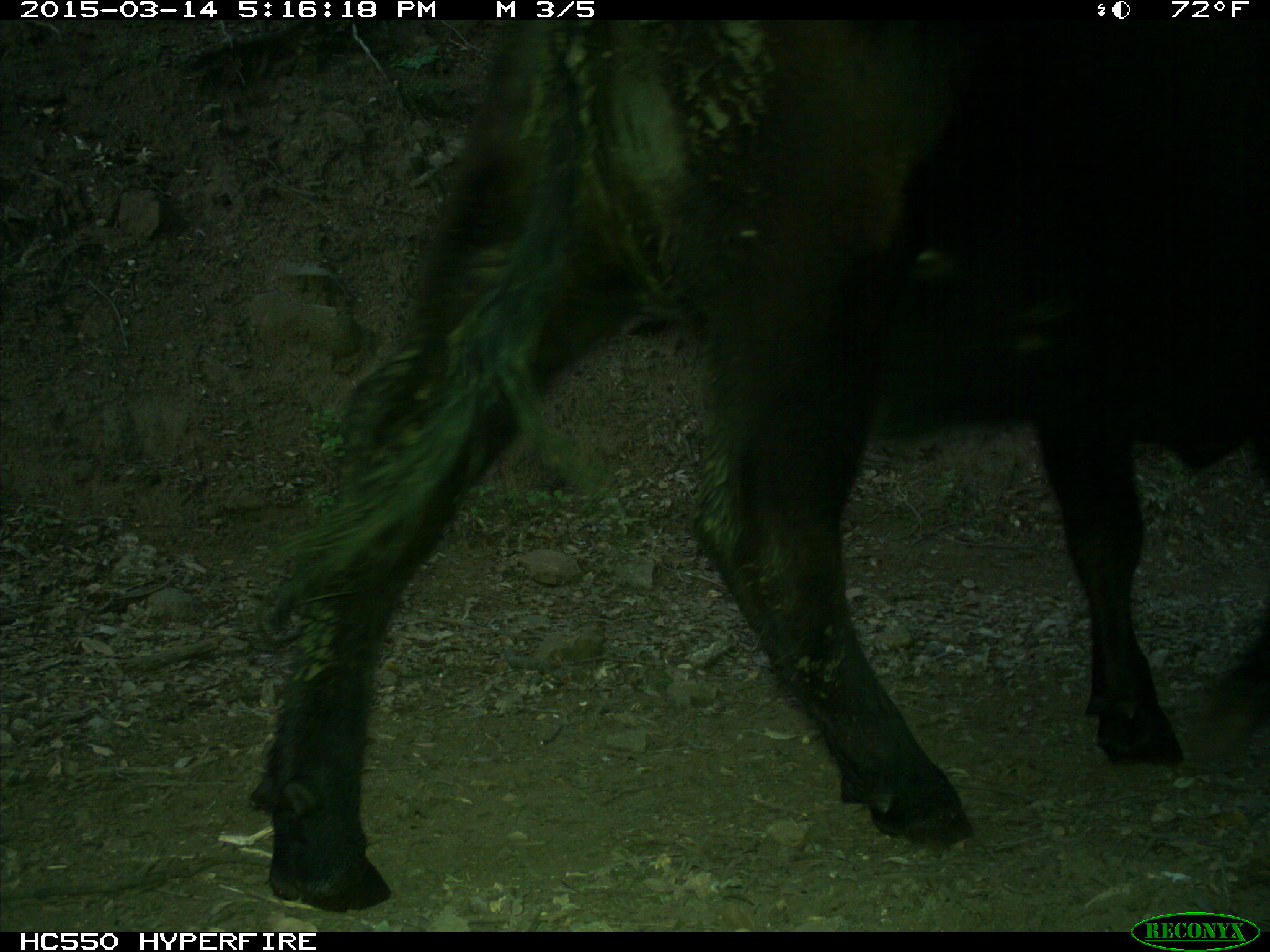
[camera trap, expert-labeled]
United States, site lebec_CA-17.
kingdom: Animalia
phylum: Chordata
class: Mammalia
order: Artiodactyla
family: Bovidae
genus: Bos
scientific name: Bos taurus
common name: domestic cow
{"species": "Bos taurus (domestic cow)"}